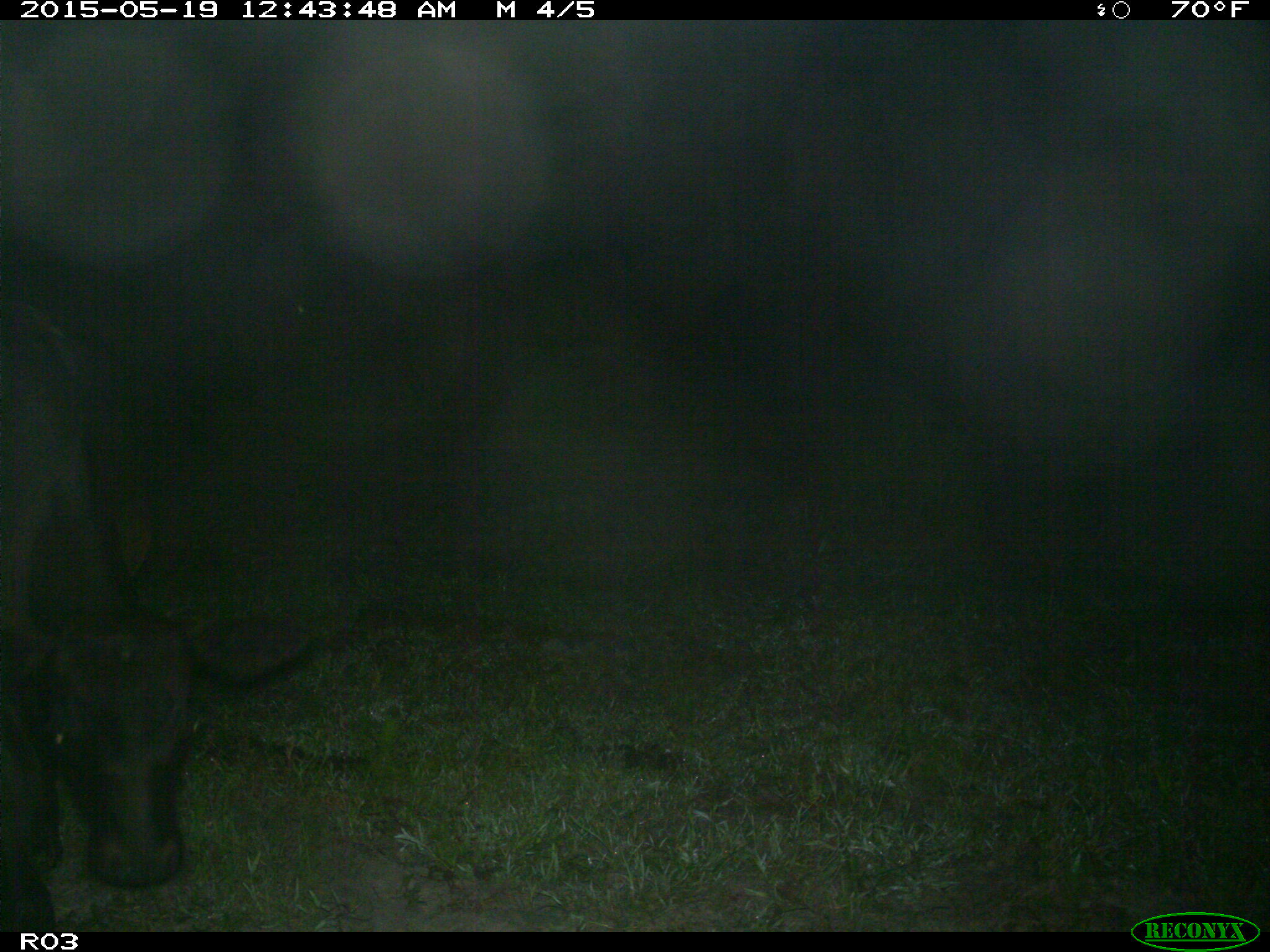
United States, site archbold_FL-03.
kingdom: Animalia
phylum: Chordata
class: Mammalia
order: Artiodactyla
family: Bovidae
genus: Bos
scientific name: Bos taurus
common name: domestic cow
Bos taurus (domestic cow).